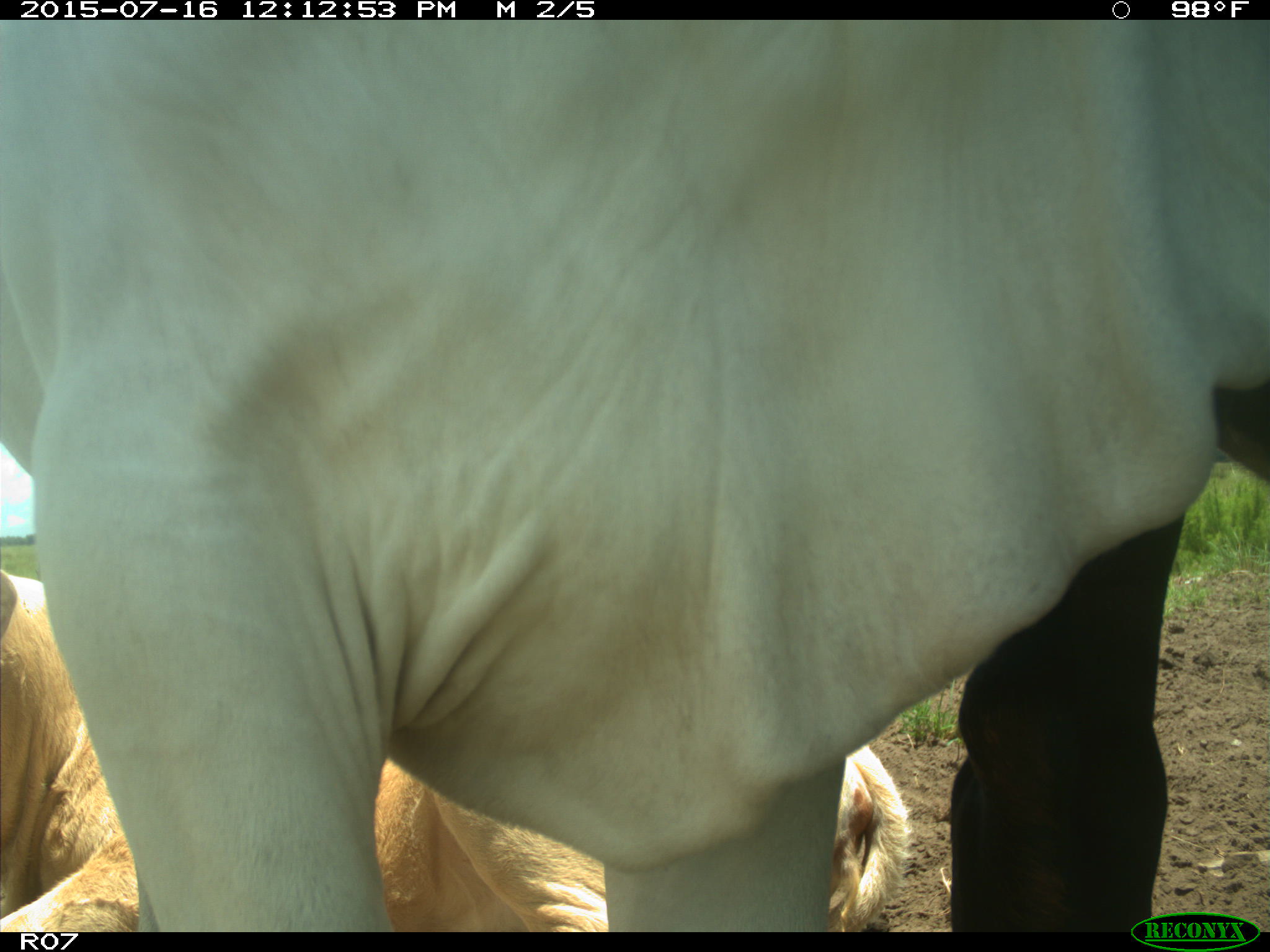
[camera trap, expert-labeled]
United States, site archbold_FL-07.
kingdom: Animalia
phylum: Chordata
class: Mammalia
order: Artiodactyla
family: Bovidae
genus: Bos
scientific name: Bos taurus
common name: domestic cow